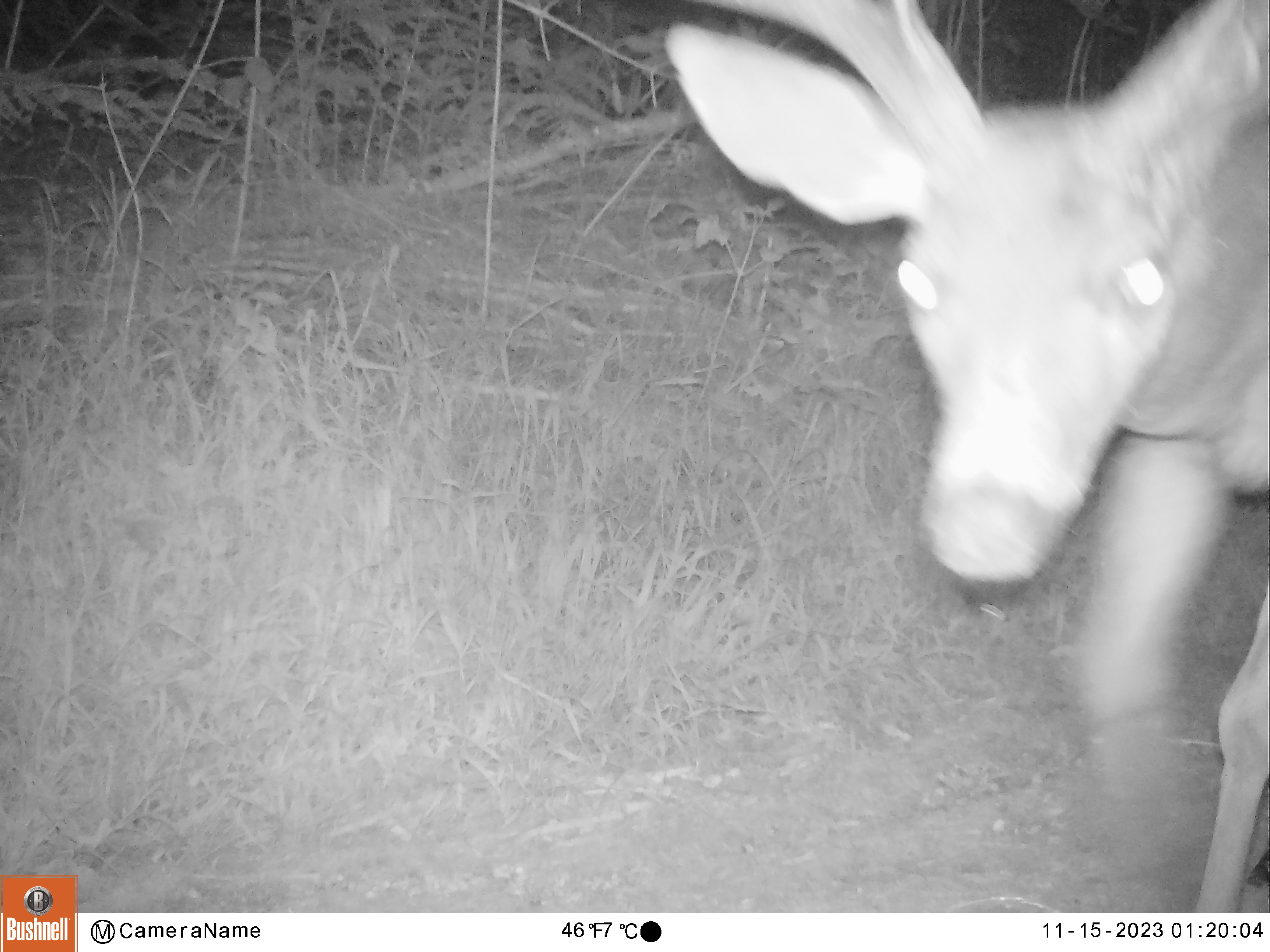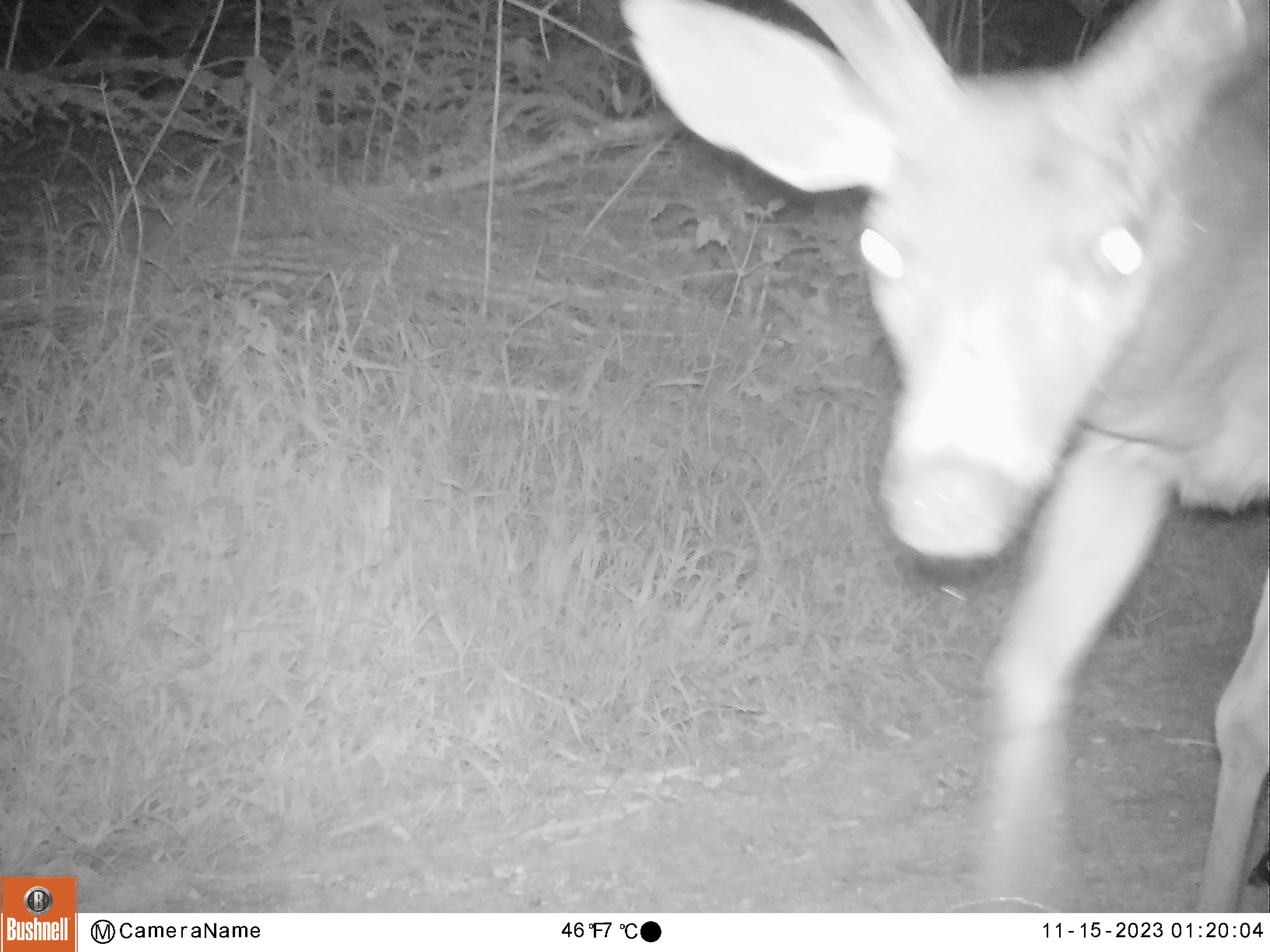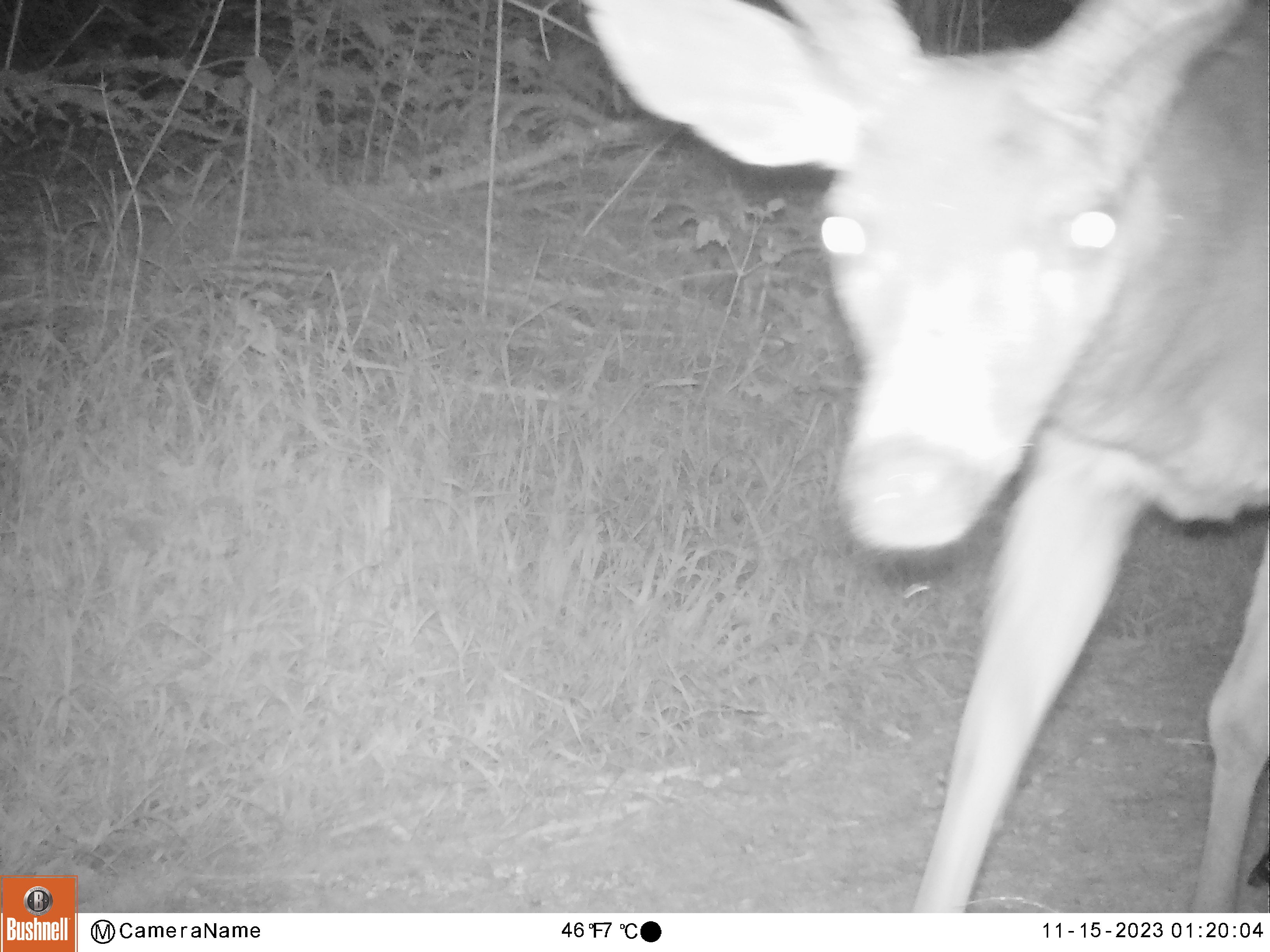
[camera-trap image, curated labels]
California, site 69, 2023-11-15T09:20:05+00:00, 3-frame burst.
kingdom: Animalia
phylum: Chordata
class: Mammalia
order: Artiodactyla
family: Cervidae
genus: Odocoileus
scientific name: Odocoileus hemionus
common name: mule deer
Mule deer (Odocoileus hemionus).